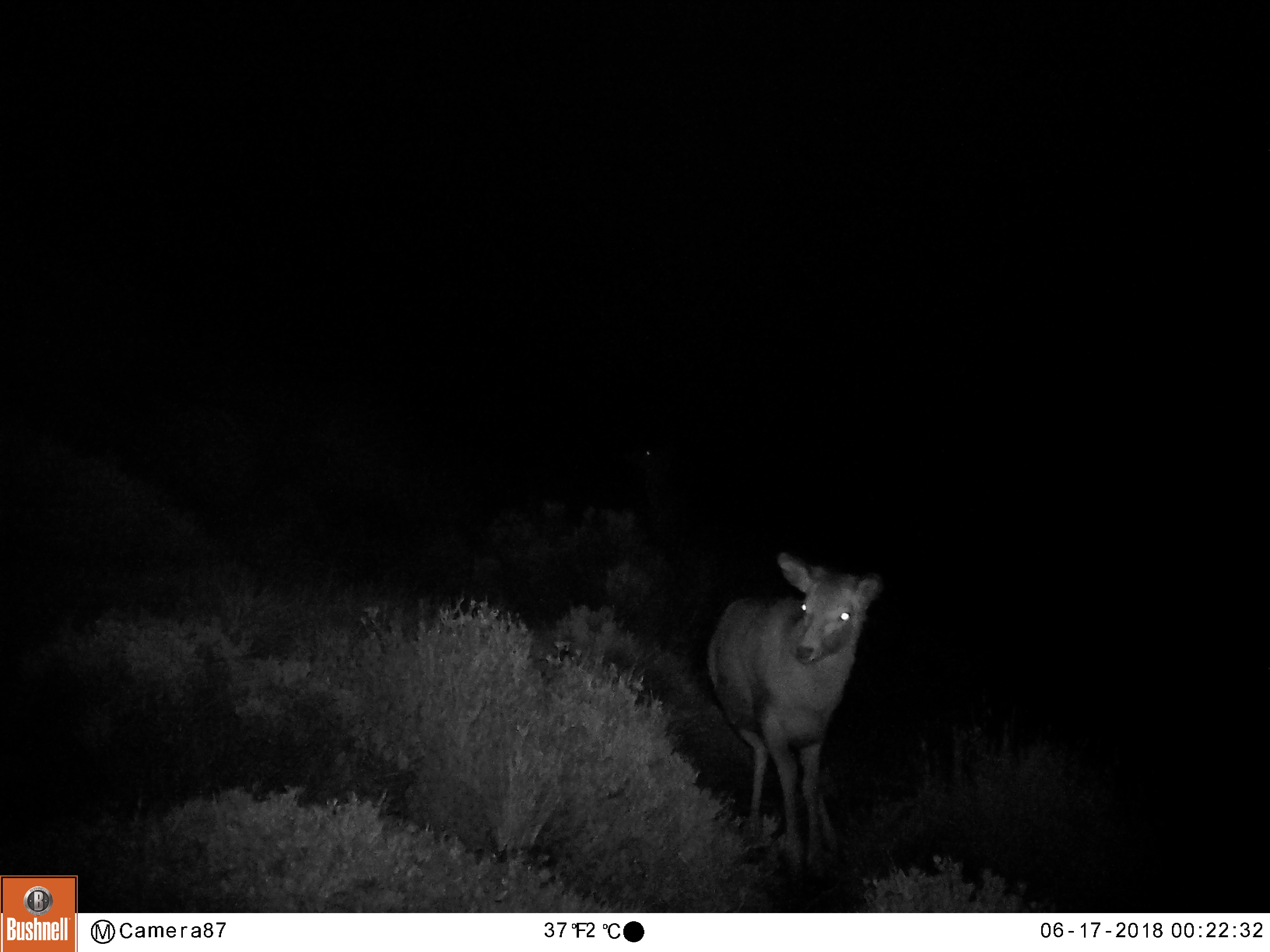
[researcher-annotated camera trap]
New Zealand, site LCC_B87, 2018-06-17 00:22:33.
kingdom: Animalia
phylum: Chordata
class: Mammalia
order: Artiodactyla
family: Cervidae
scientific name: Cervidae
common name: deer